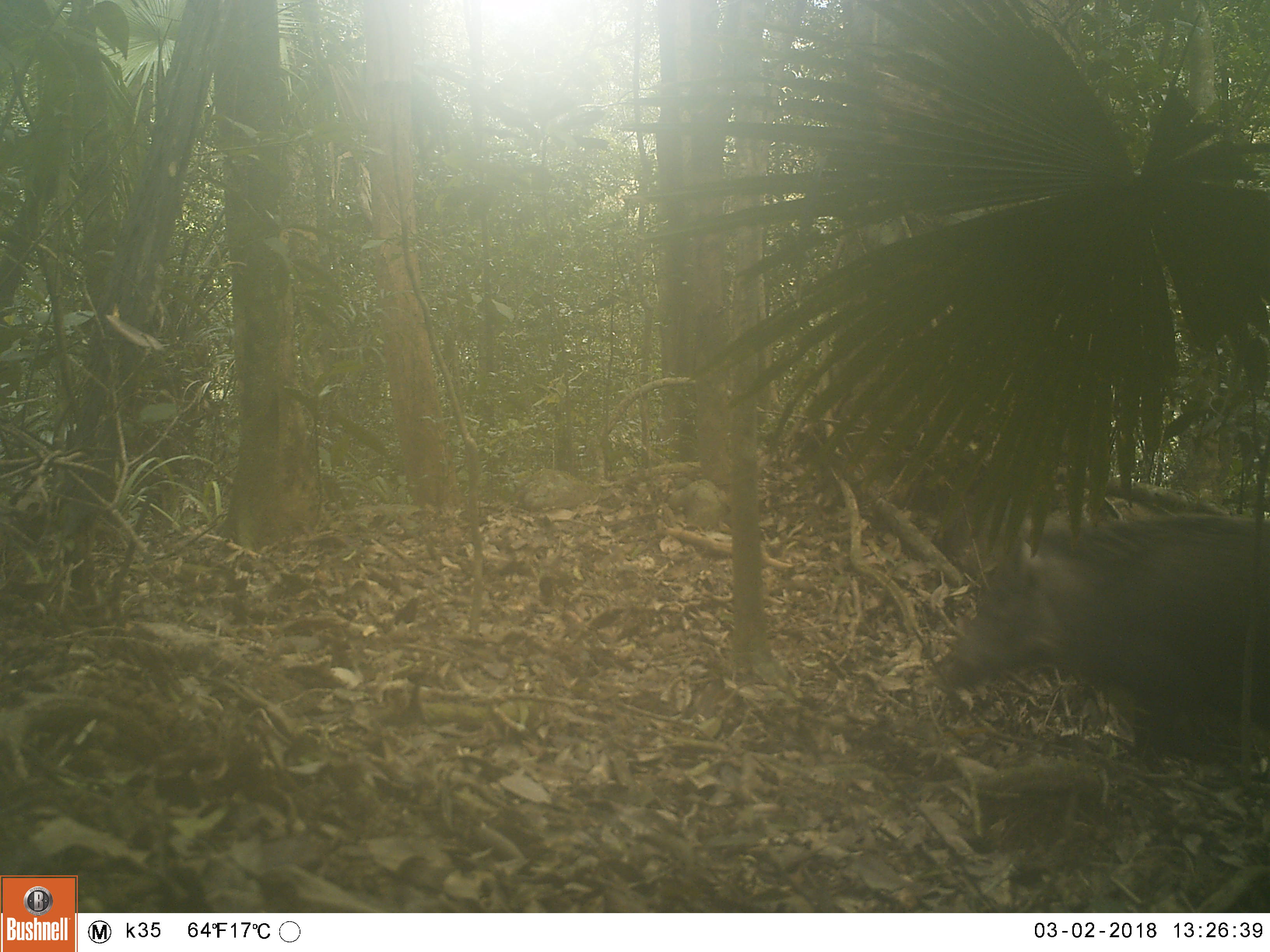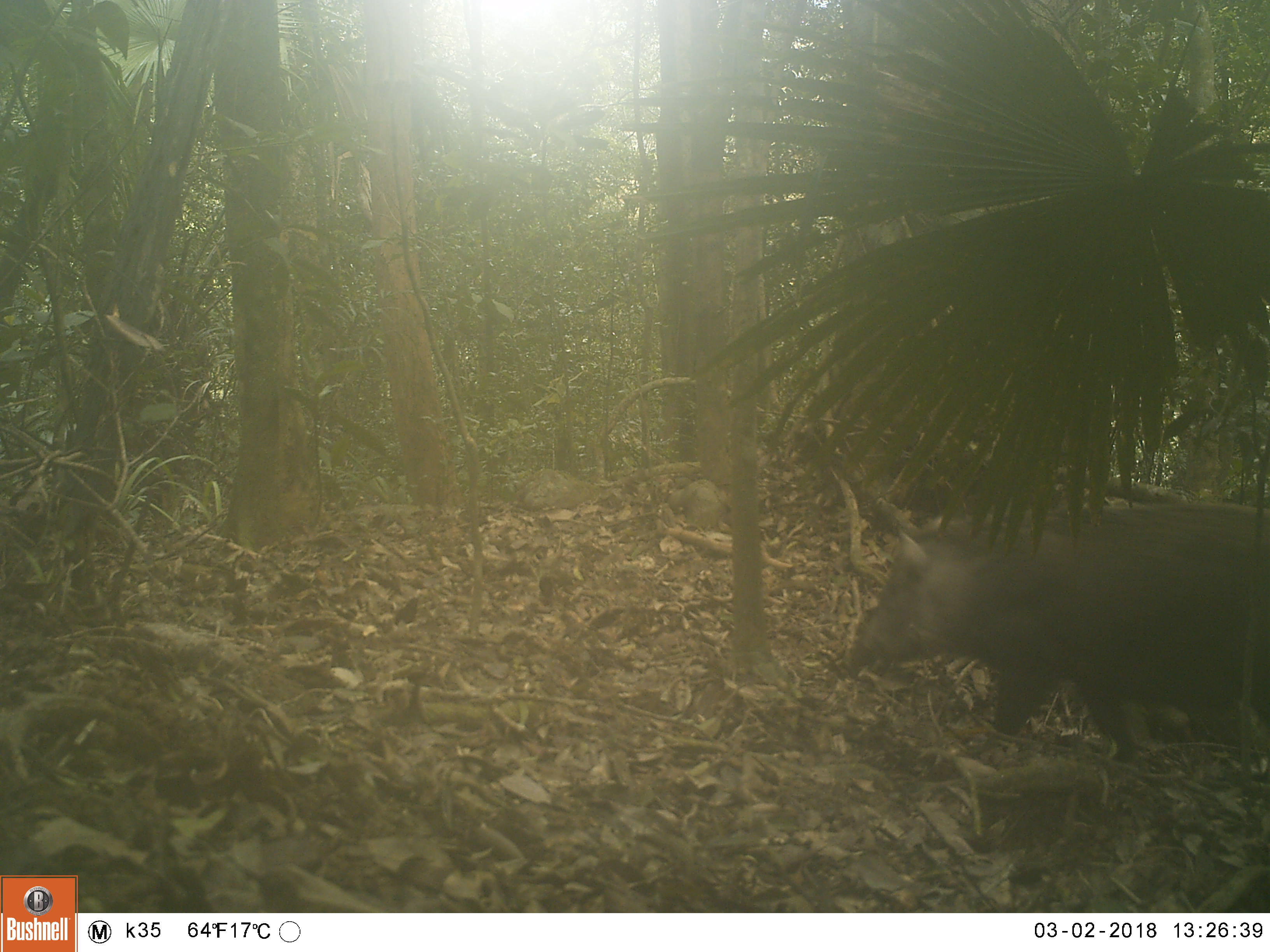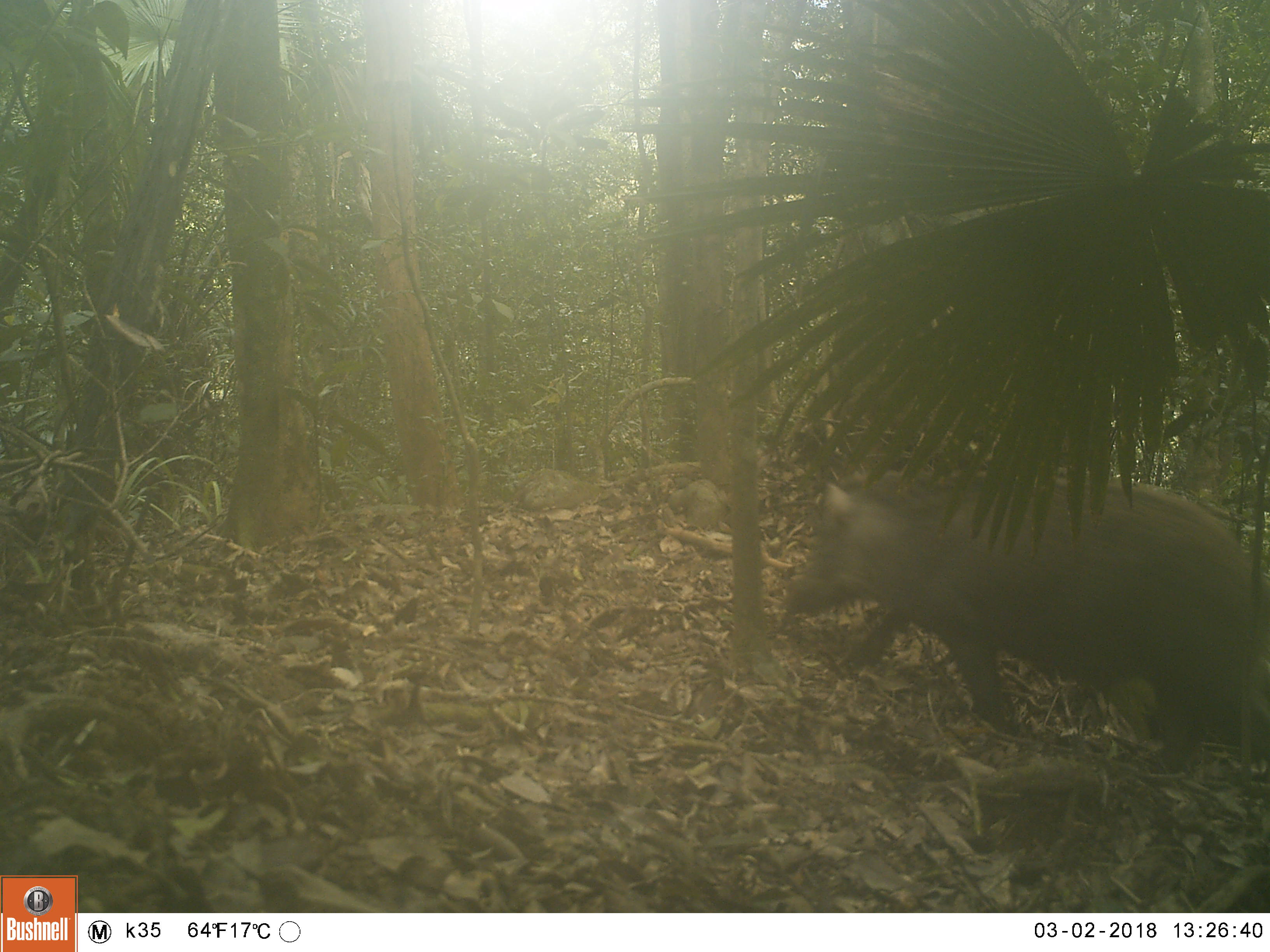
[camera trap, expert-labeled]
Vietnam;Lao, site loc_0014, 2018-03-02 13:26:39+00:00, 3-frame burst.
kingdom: Animalia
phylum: Chordata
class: Mammalia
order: Artiodactyla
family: Suidae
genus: Sus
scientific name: Sus scrofa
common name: eurasian wild pig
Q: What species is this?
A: Eurasian wild pig (Sus scrofa).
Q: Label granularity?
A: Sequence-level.